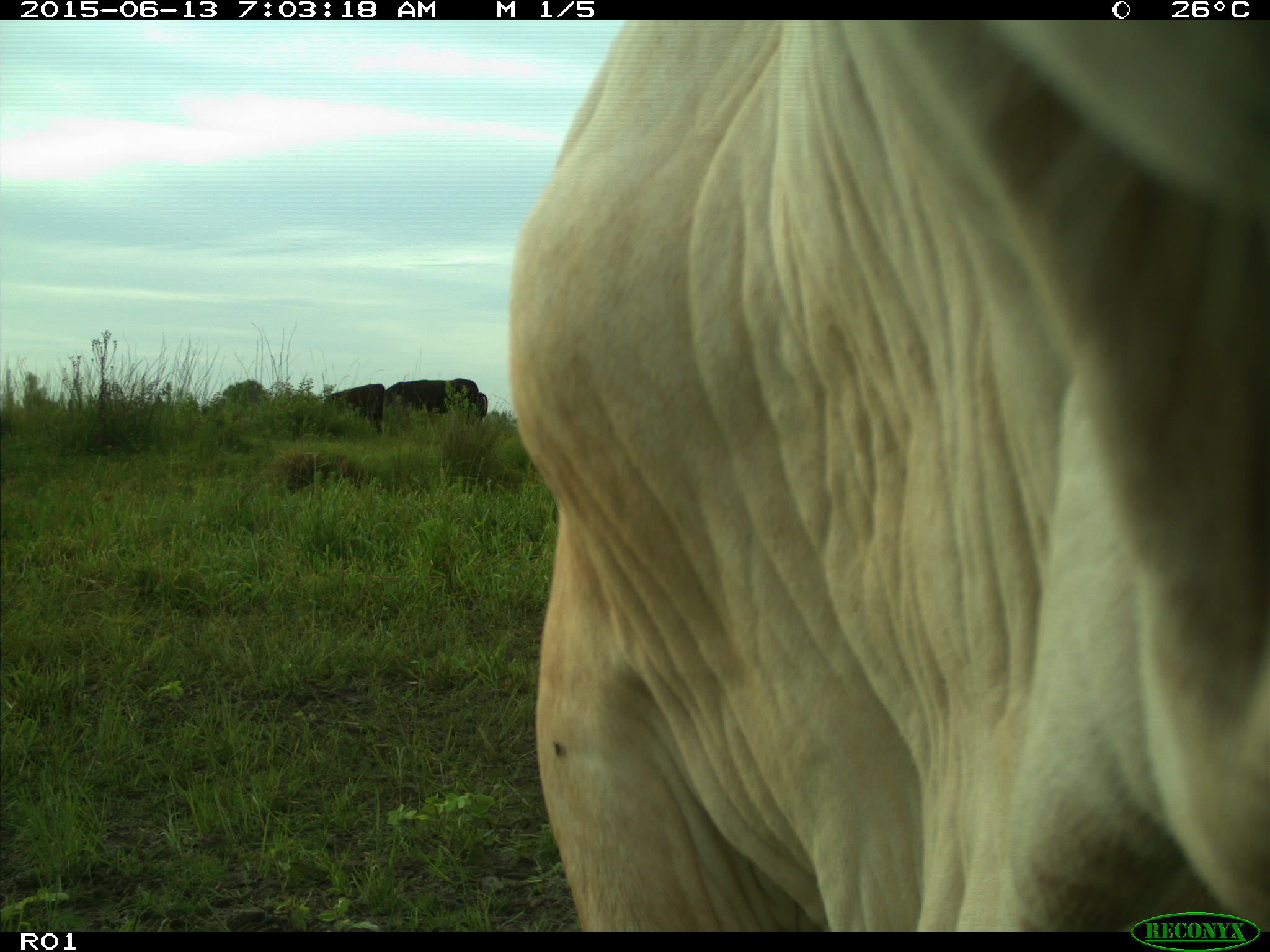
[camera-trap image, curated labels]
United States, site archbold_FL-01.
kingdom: Animalia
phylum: Chordata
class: Mammalia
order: Artiodactyla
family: Bovidae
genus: Bos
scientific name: Bos taurus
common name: domestic cow